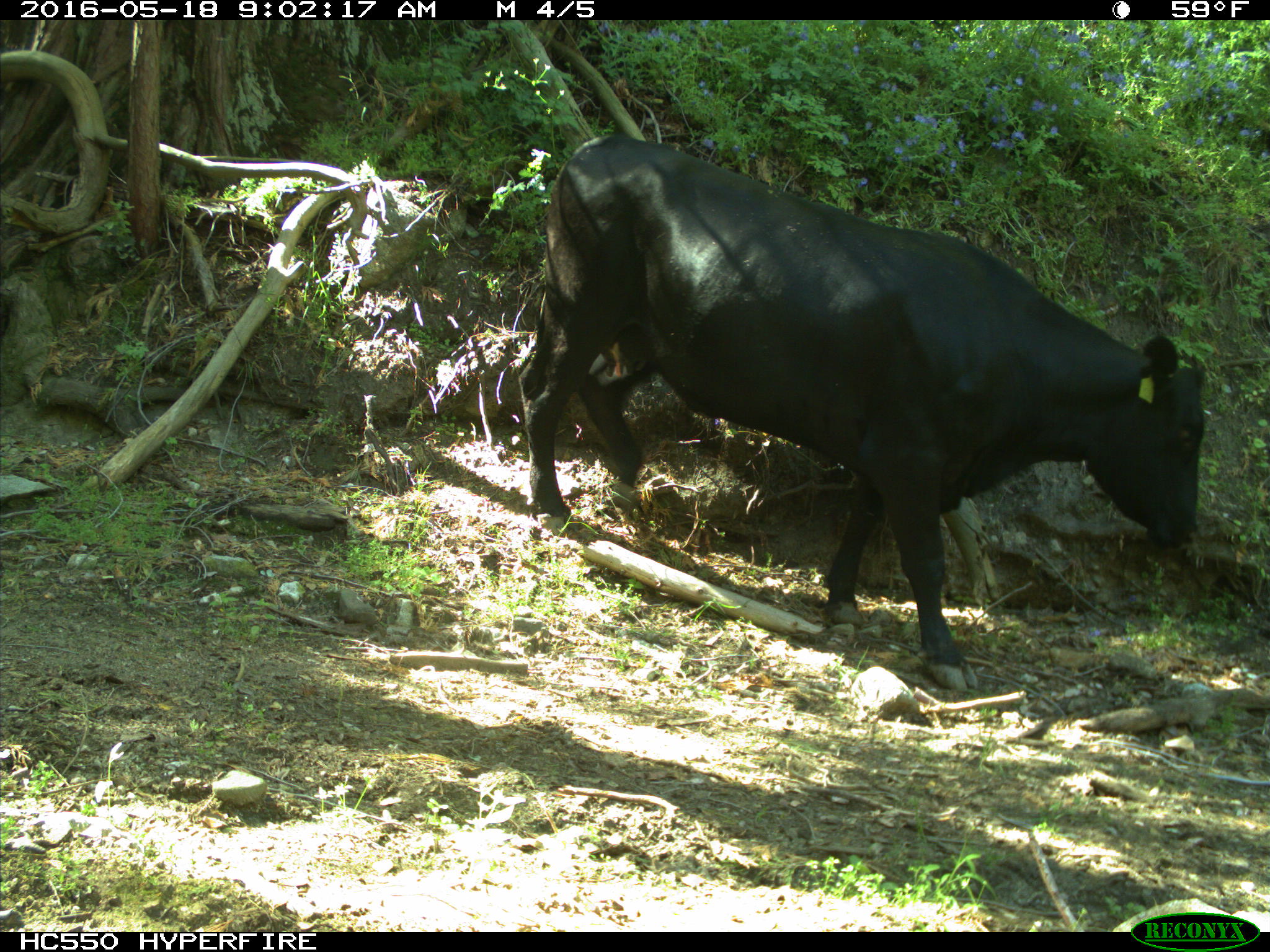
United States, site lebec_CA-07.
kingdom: Animalia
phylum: Chordata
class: Mammalia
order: Artiodactyla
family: Bovidae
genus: Bos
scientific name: Bos taurus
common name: domestic cow